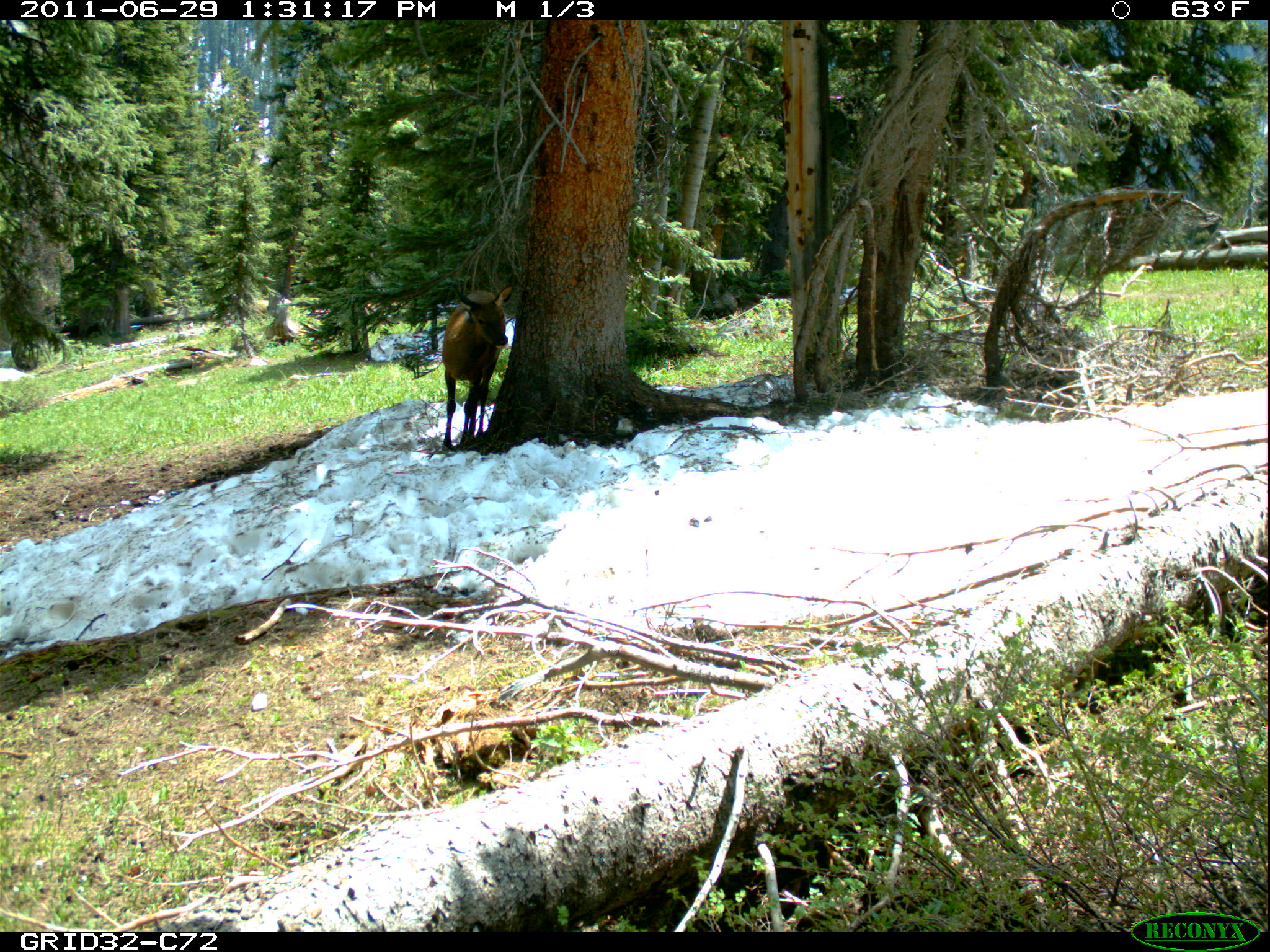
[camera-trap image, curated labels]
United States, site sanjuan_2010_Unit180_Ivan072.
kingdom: Animalia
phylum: Chordata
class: Mammalia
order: Artiodactyla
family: Cervidae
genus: Cervus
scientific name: Cervus elaphus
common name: red deer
Cervus elaphus (red deer).